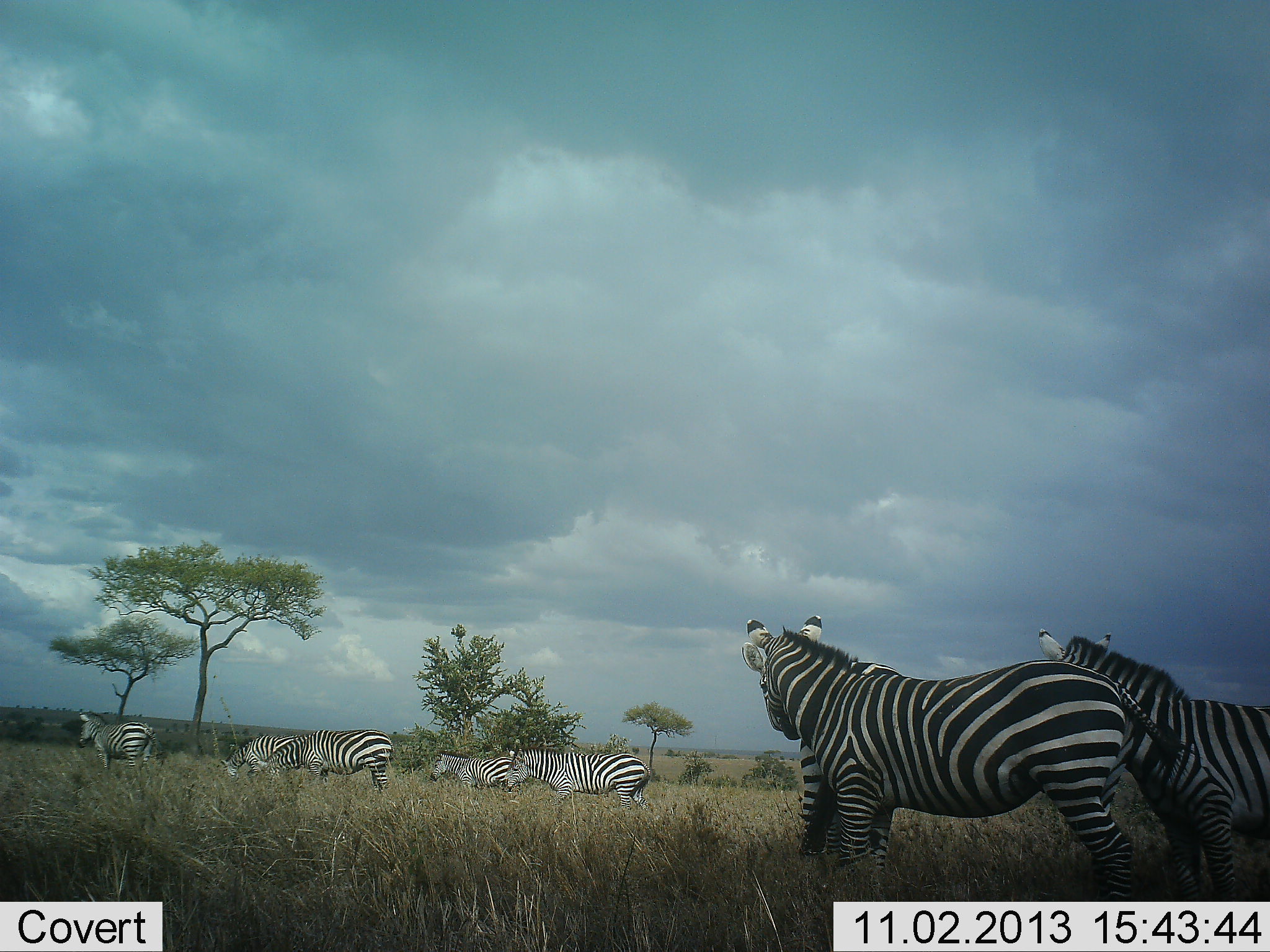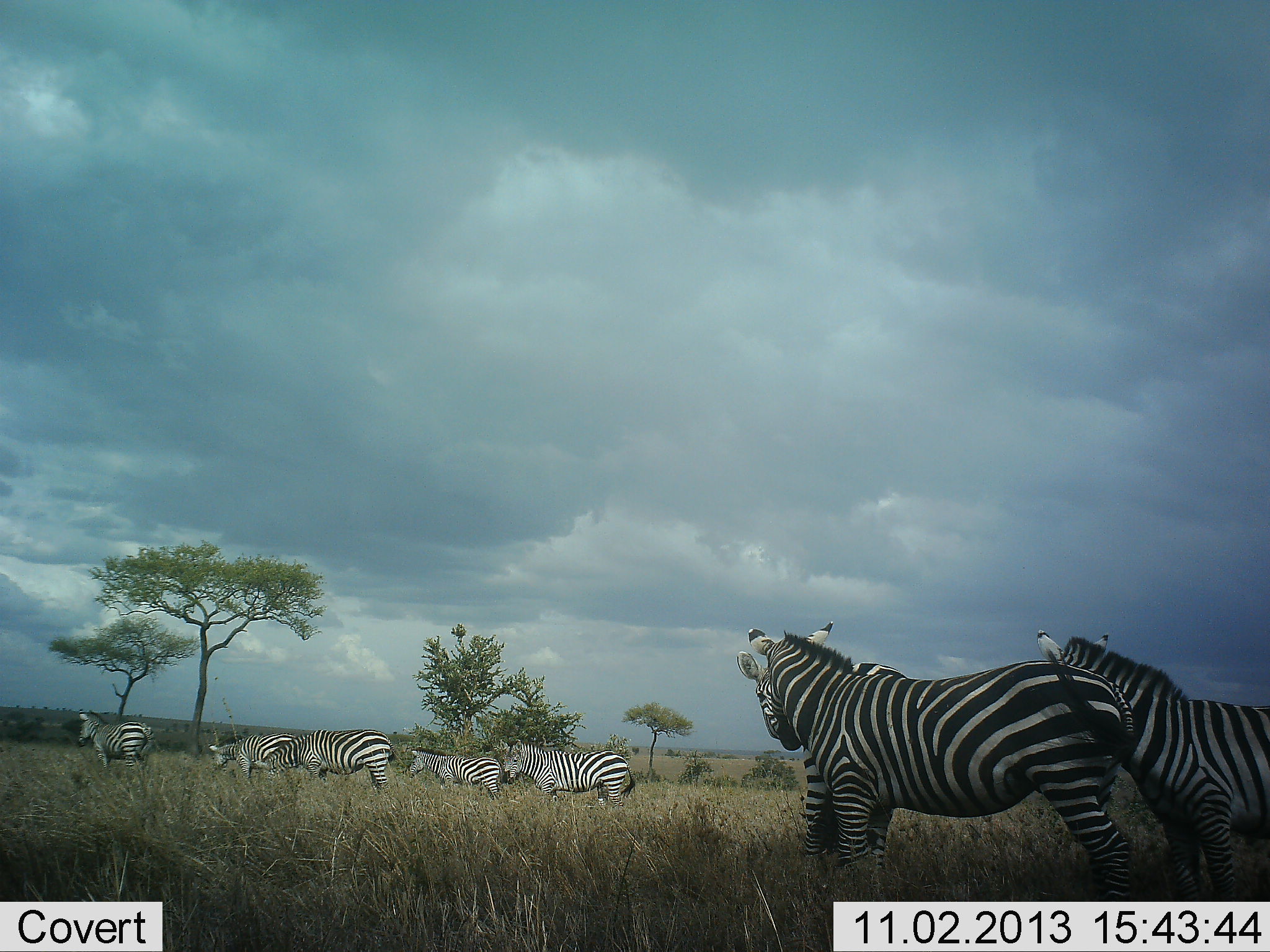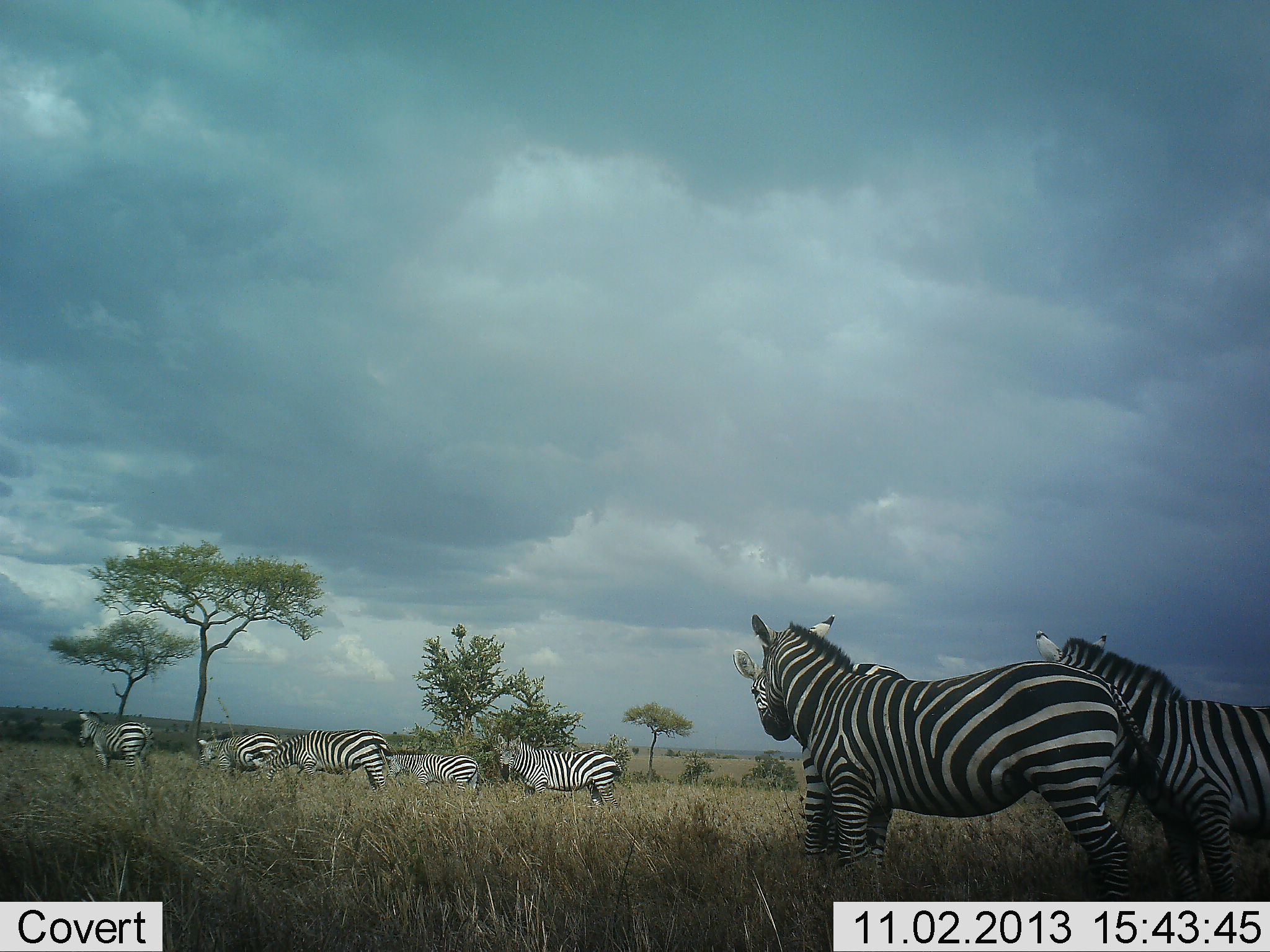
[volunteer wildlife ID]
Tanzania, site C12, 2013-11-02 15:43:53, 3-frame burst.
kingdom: Animalia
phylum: Chordata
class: Mammalia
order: Perissodactyla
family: Equidae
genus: Equus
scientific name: Equus quagga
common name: plains zebra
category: zebra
Zebra (plains zebra) (Equus quagga), count 8. Behavior (volunteer vote fractions): standing 67%, resting 5%, moving 85%, interacting 31%. Young present (vote fraction): 0%. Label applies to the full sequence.